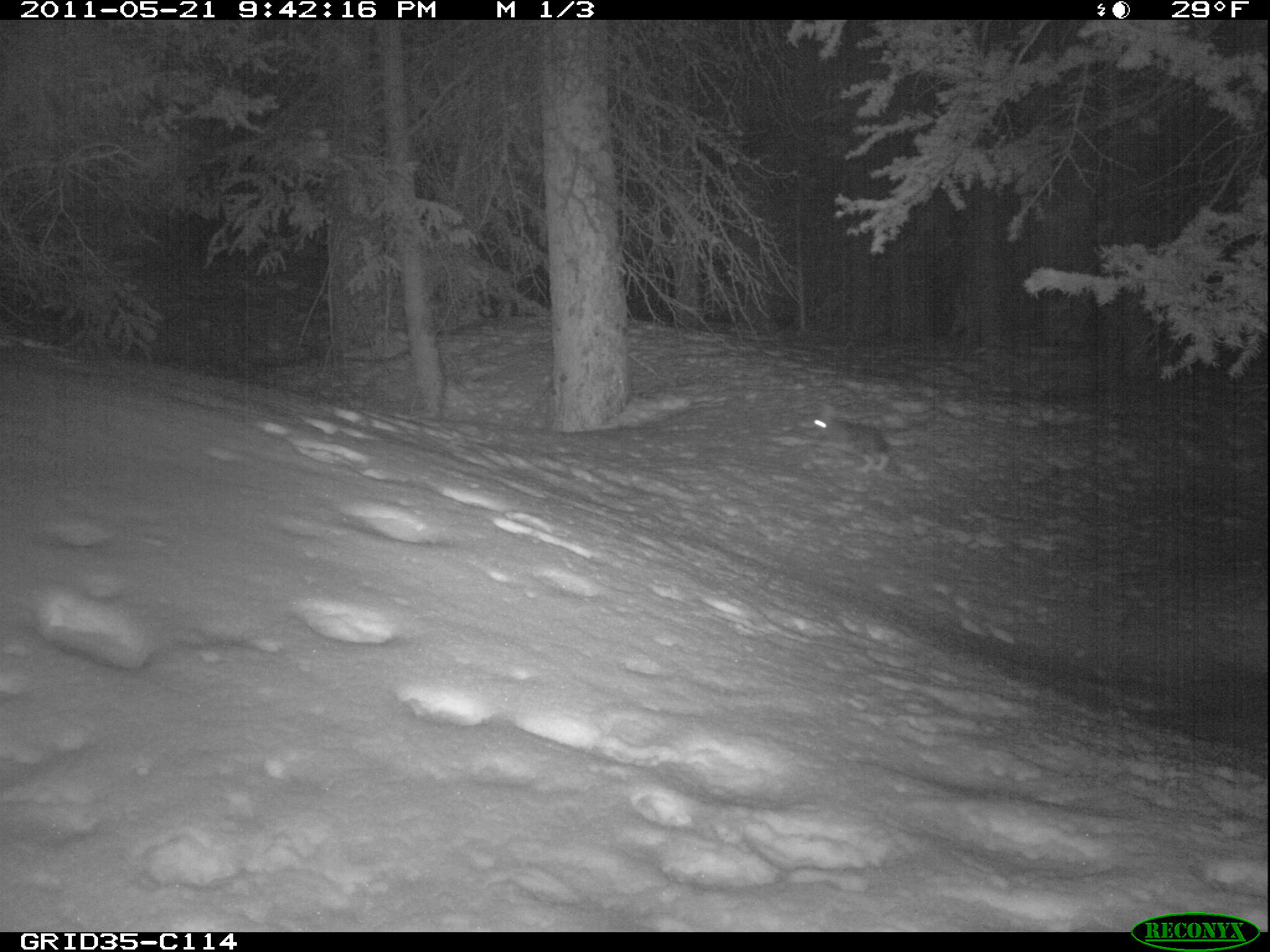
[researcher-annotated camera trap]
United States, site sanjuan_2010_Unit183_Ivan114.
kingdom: Animalia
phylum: Chordata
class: Mammalia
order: Lagomorpha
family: Leporidae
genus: Lepus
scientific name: Lepus americanus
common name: snowshoe hare